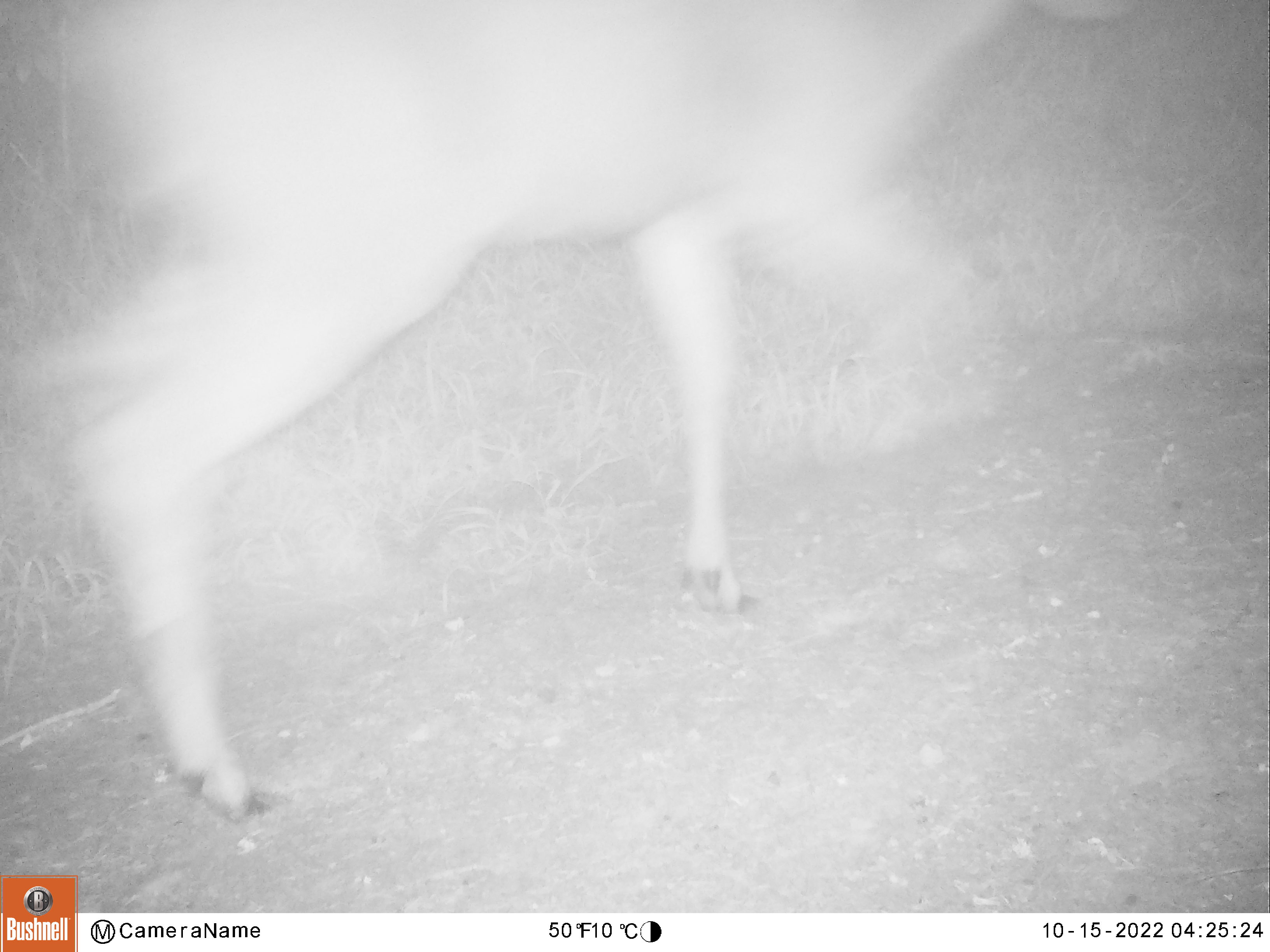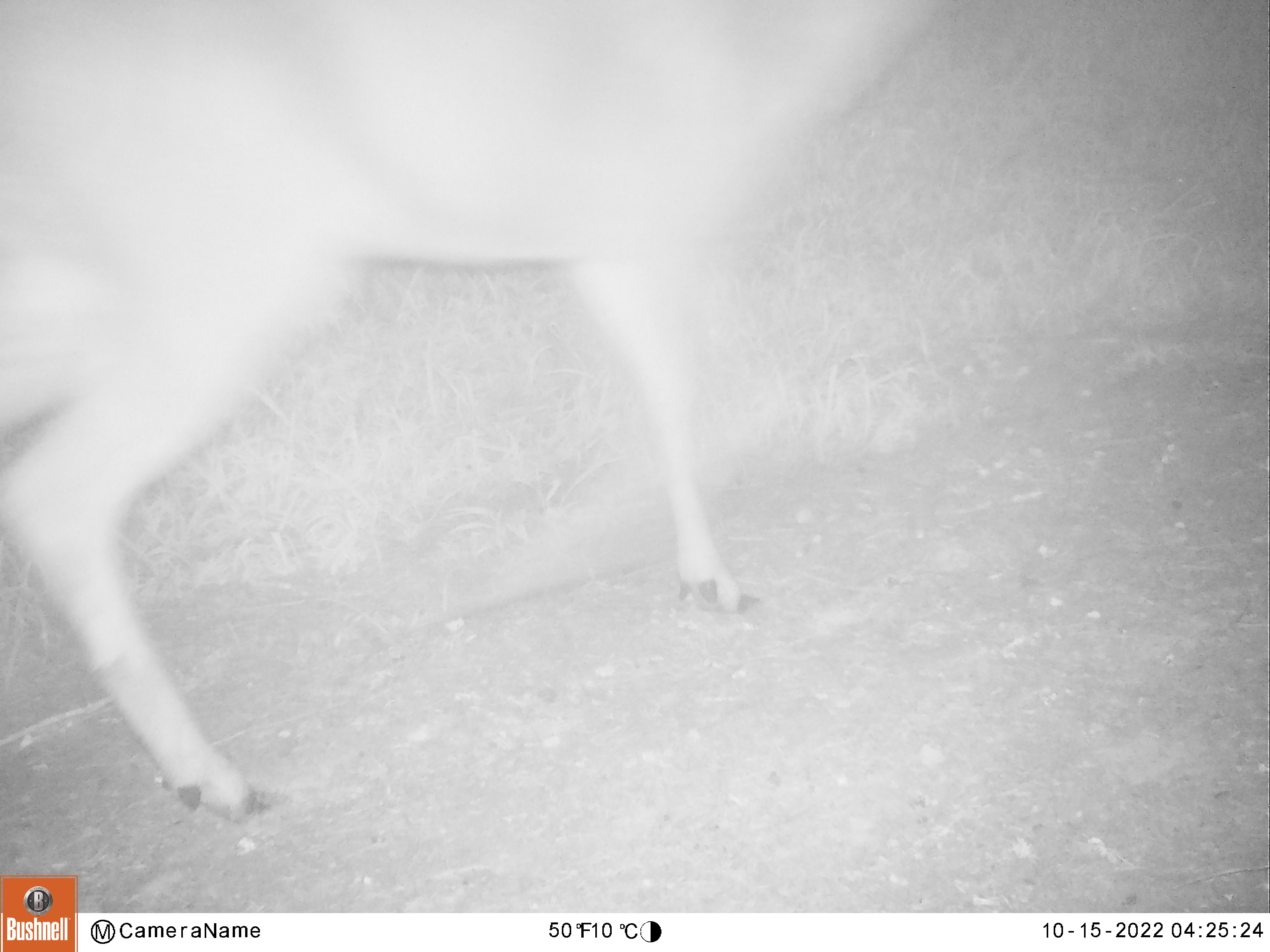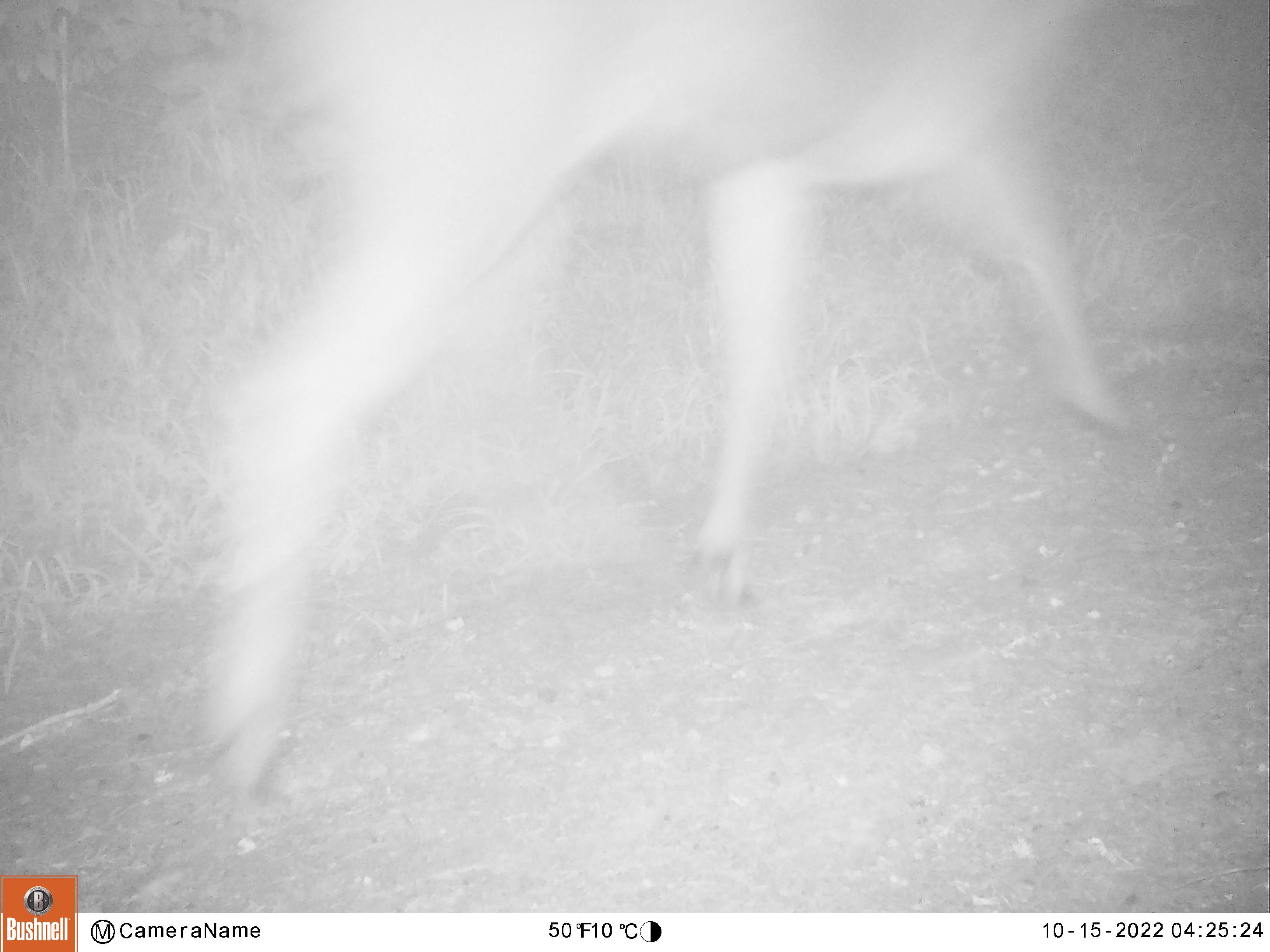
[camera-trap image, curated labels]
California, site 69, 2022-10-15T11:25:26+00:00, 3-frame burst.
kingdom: Animalia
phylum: Chordata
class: Mammalia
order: Artiodactyla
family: Cervidae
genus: Odocoileus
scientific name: Odocoileus hemionus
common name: mule deer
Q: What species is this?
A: Mule deer (Odocoileus hemionus).